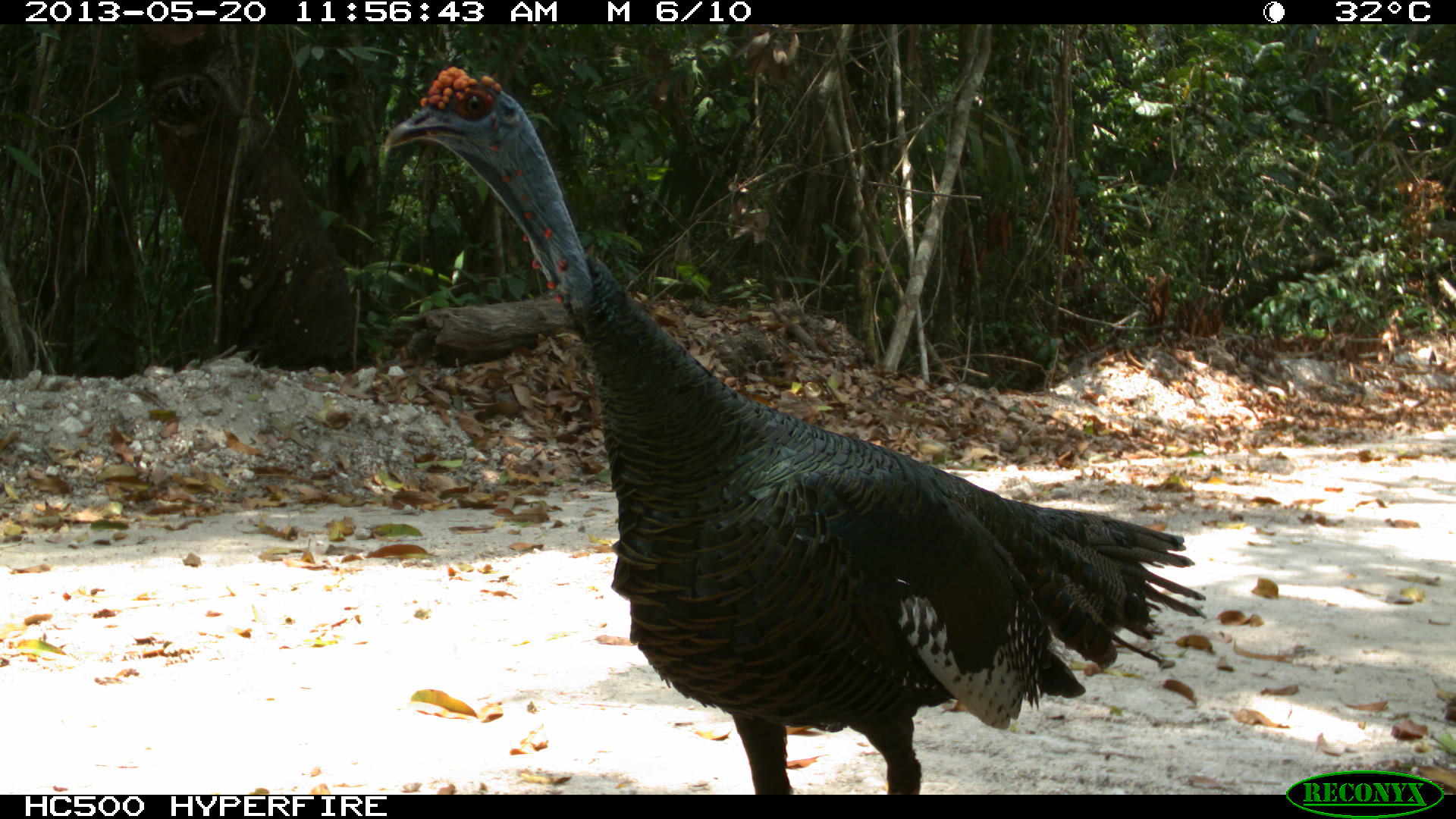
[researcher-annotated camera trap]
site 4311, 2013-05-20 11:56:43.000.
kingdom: Animalia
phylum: Chordata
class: Aves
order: Galliformes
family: Phasianidae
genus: Meleagris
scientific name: Meleagris ocellata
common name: ocellated turkey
Meleagris ocellata (ocellated turkey), count 1, sex male.